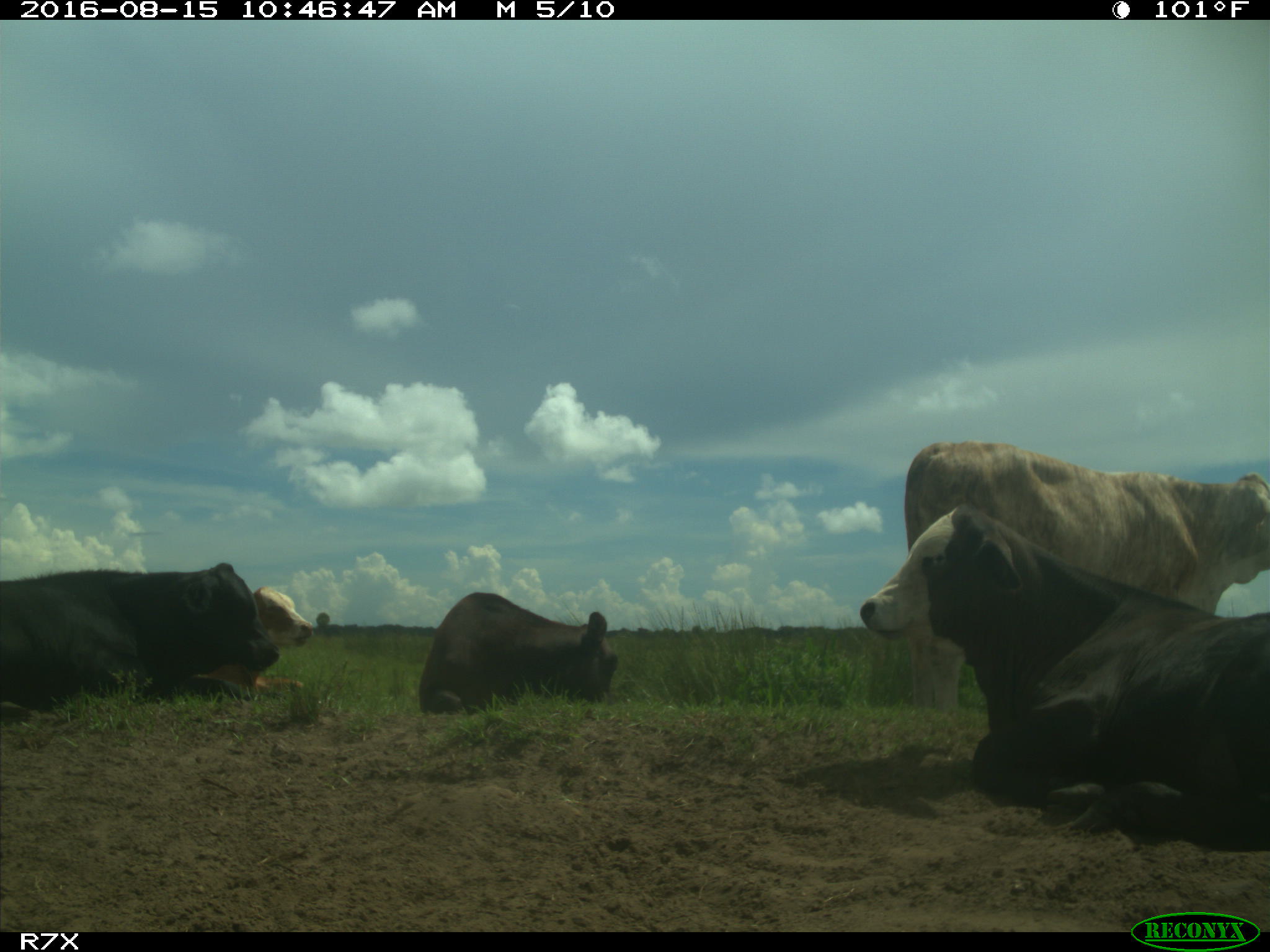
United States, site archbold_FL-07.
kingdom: Animalia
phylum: Chordata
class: Mammalia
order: Artiodactyla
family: Bovidae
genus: Bos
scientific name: Bos taurus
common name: domestic cow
Bos taurus (domestic cow).